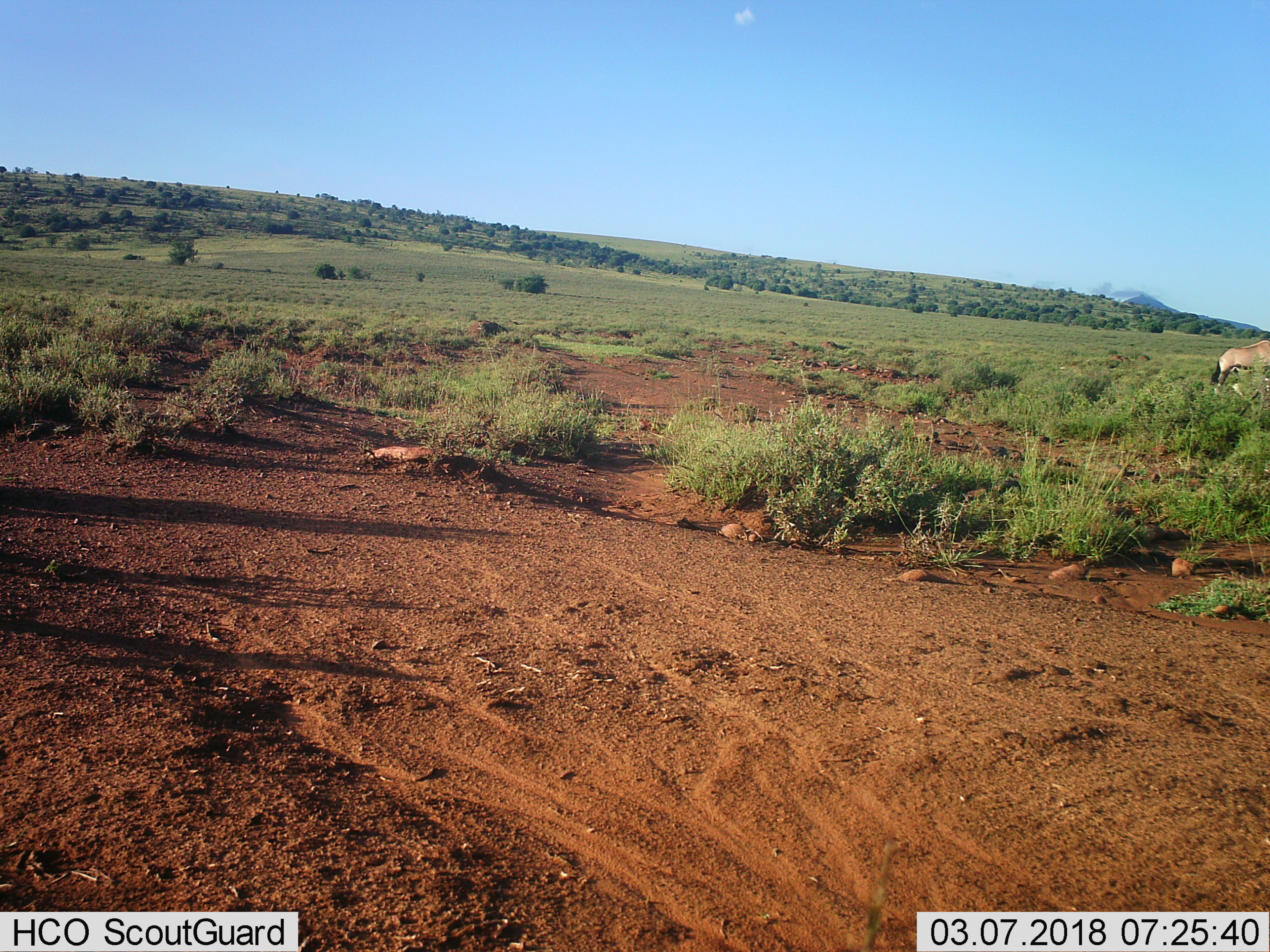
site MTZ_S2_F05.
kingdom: Animalia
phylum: Chordata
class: Mammalia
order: Artiodactyla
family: Bovidae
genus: Oryx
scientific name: Oryx gazella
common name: gemsbok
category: oryx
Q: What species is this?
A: Oryx (gemsbok) (Oryx gazella).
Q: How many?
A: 1.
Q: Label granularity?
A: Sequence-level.